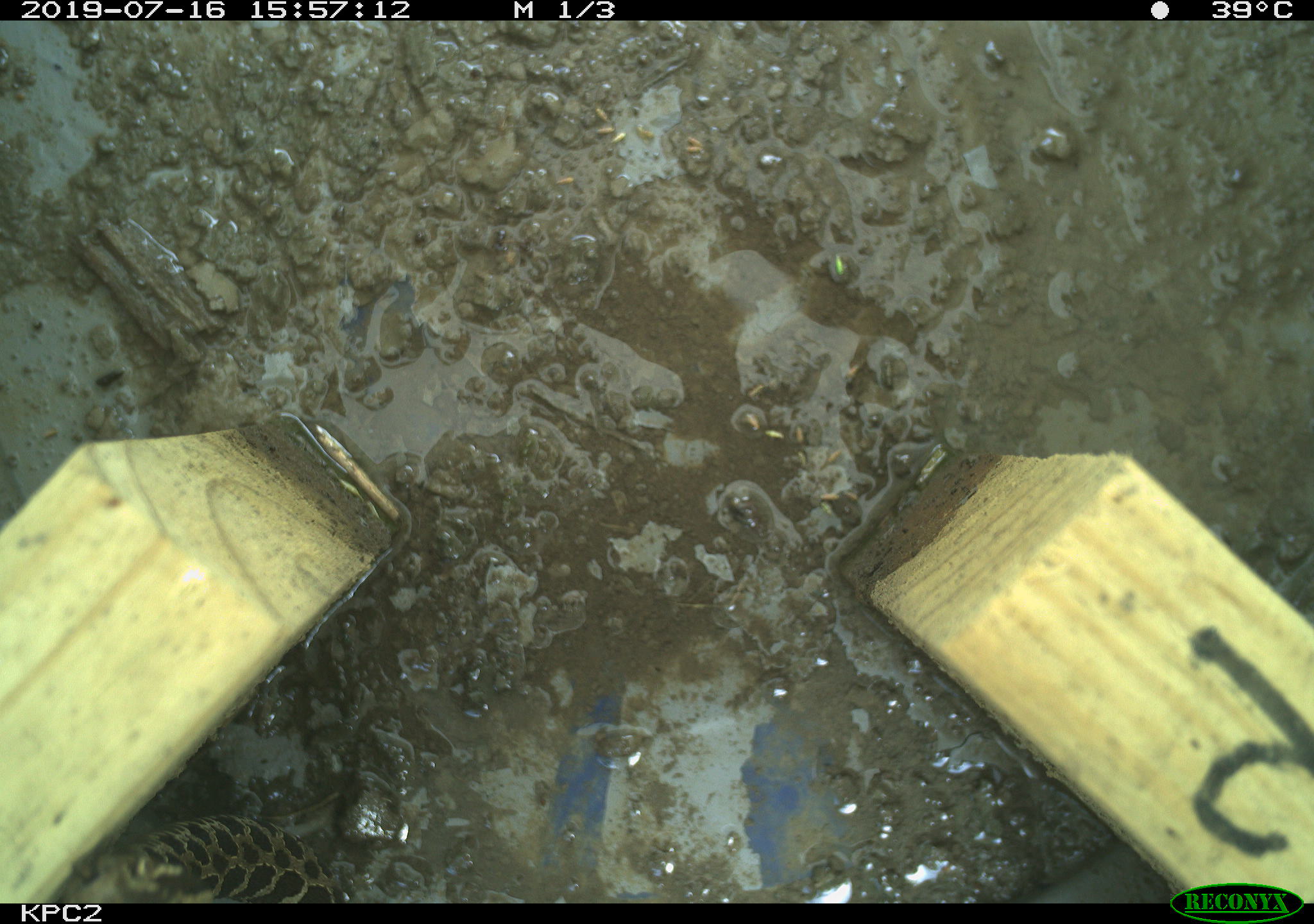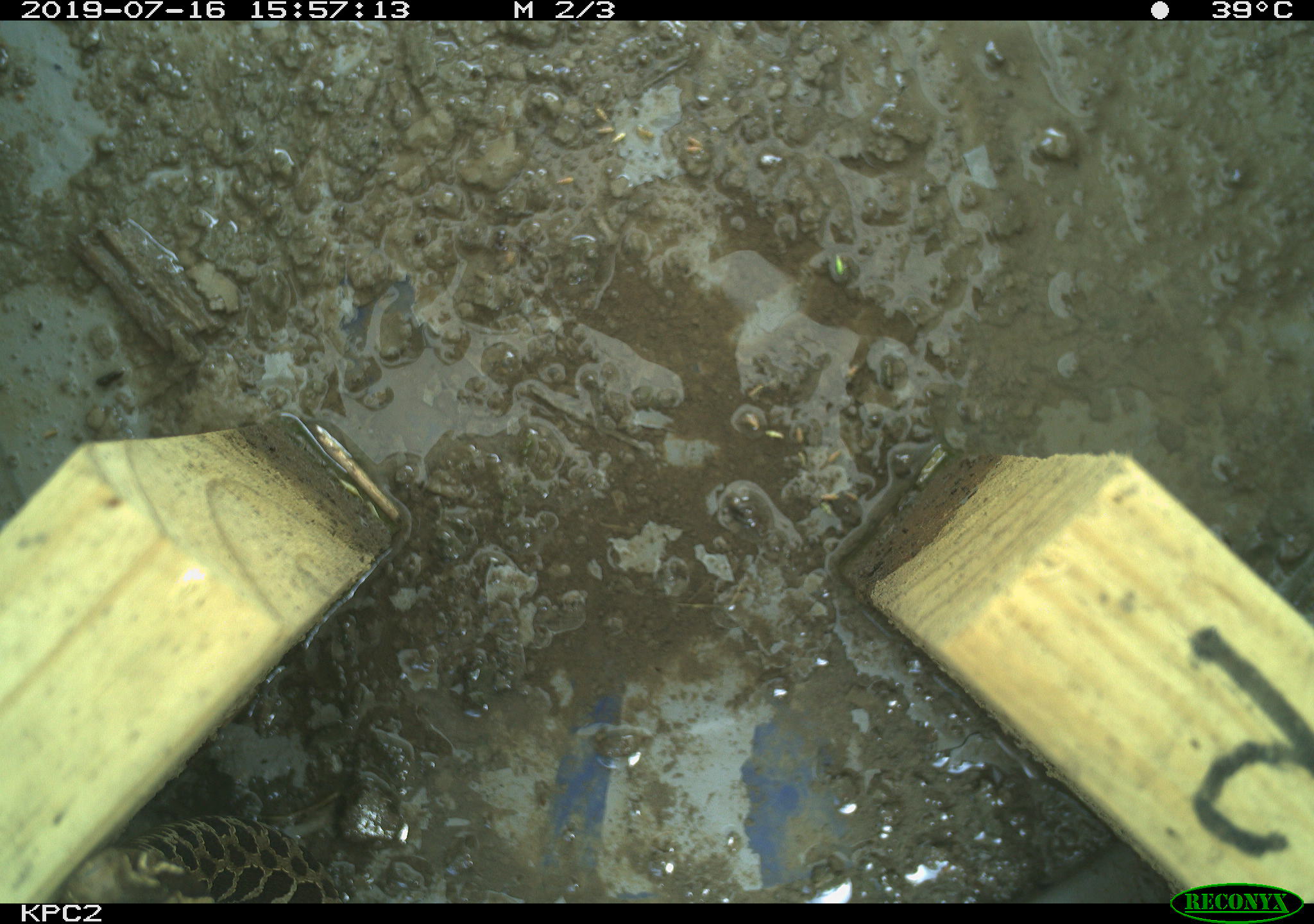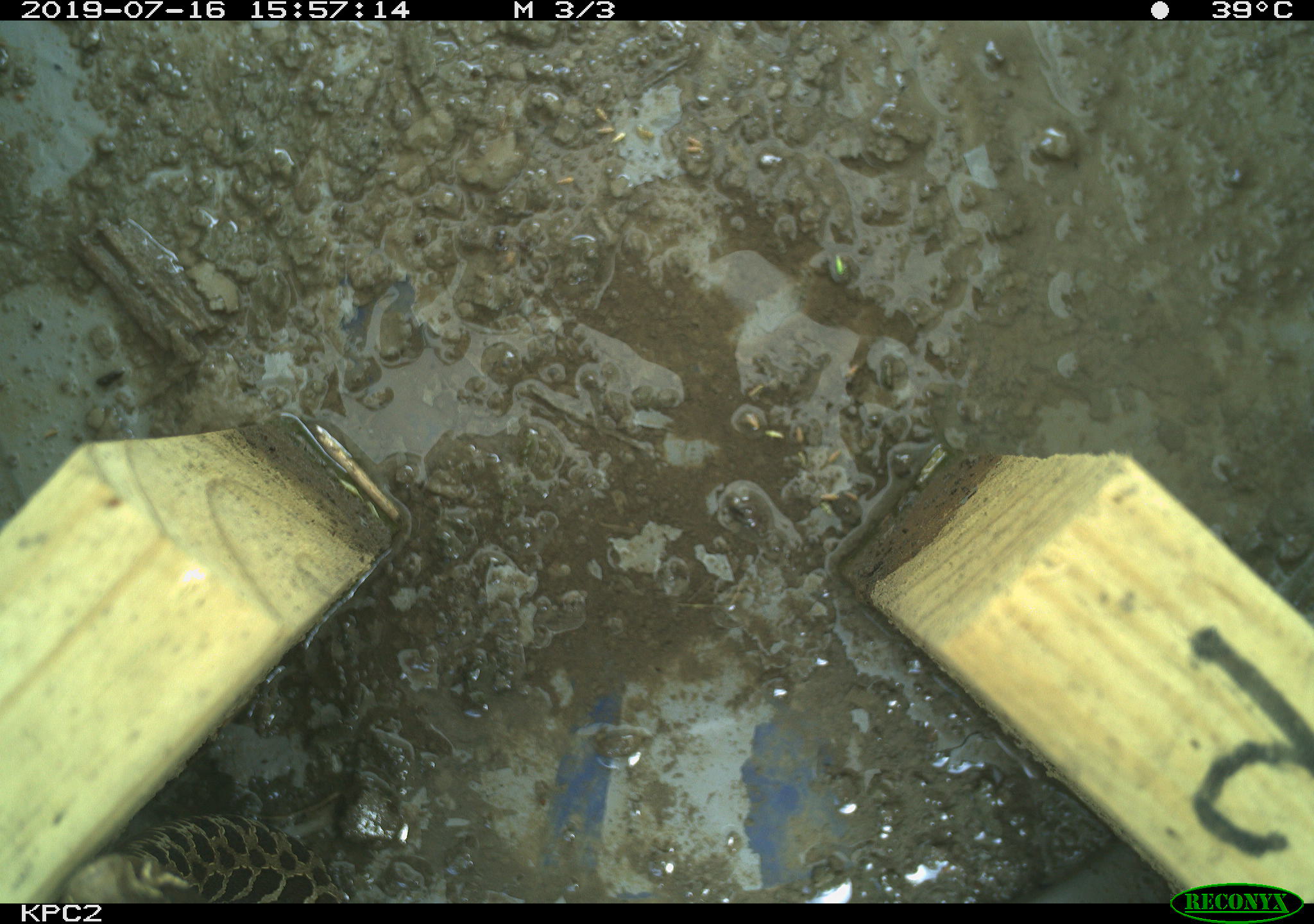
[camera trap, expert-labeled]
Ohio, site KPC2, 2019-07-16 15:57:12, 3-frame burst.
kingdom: Animalia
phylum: Chordata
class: Reptilia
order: Squamata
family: Viperidae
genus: Sistrurus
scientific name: Sistrurus catenatus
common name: eastern massasauga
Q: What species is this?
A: Eastern massasauga (Sistrurus catenatus).